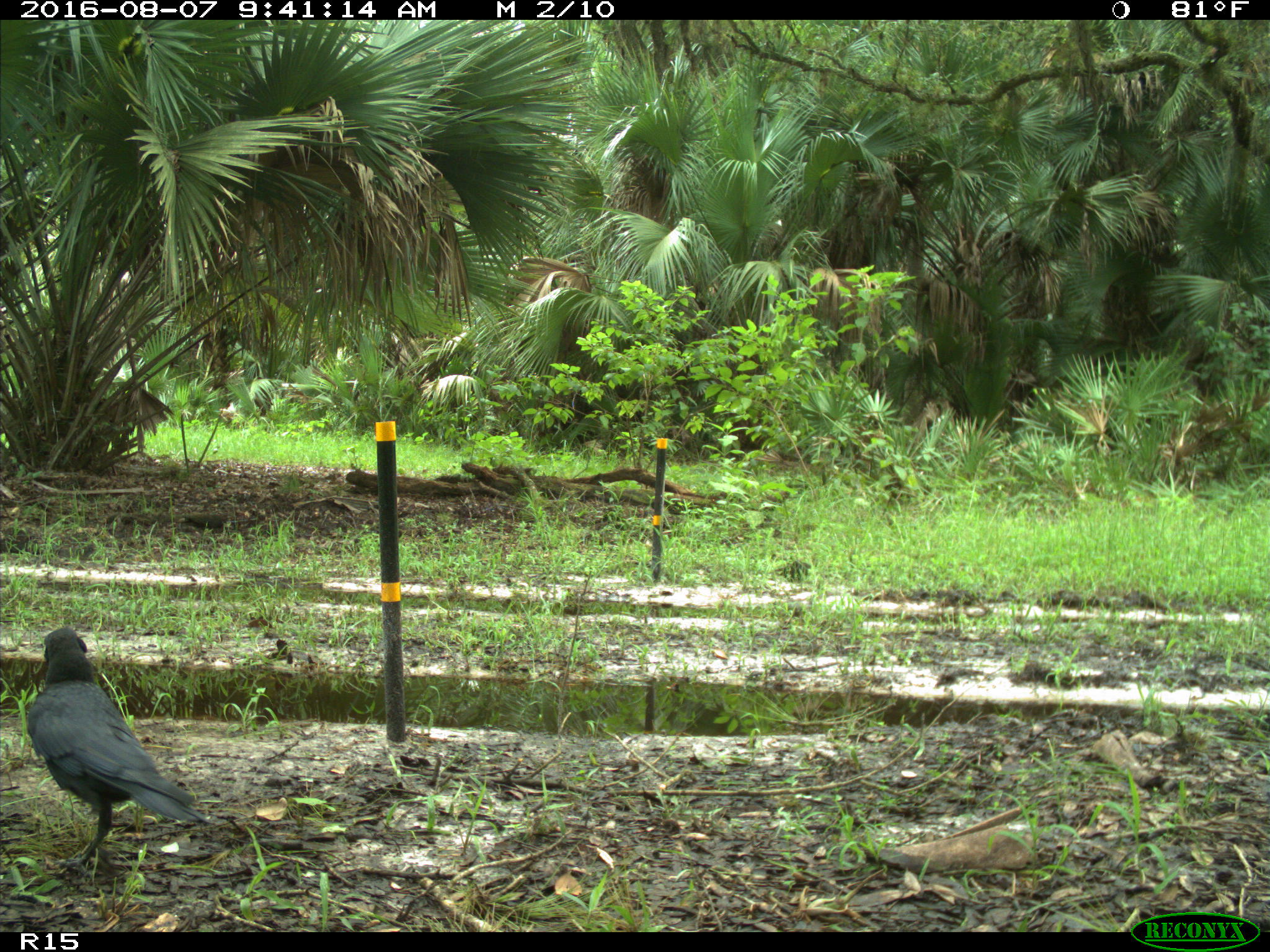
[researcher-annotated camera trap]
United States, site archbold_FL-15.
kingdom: Animalia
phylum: Chordata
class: Aves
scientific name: Aves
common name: birds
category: unidentified bird